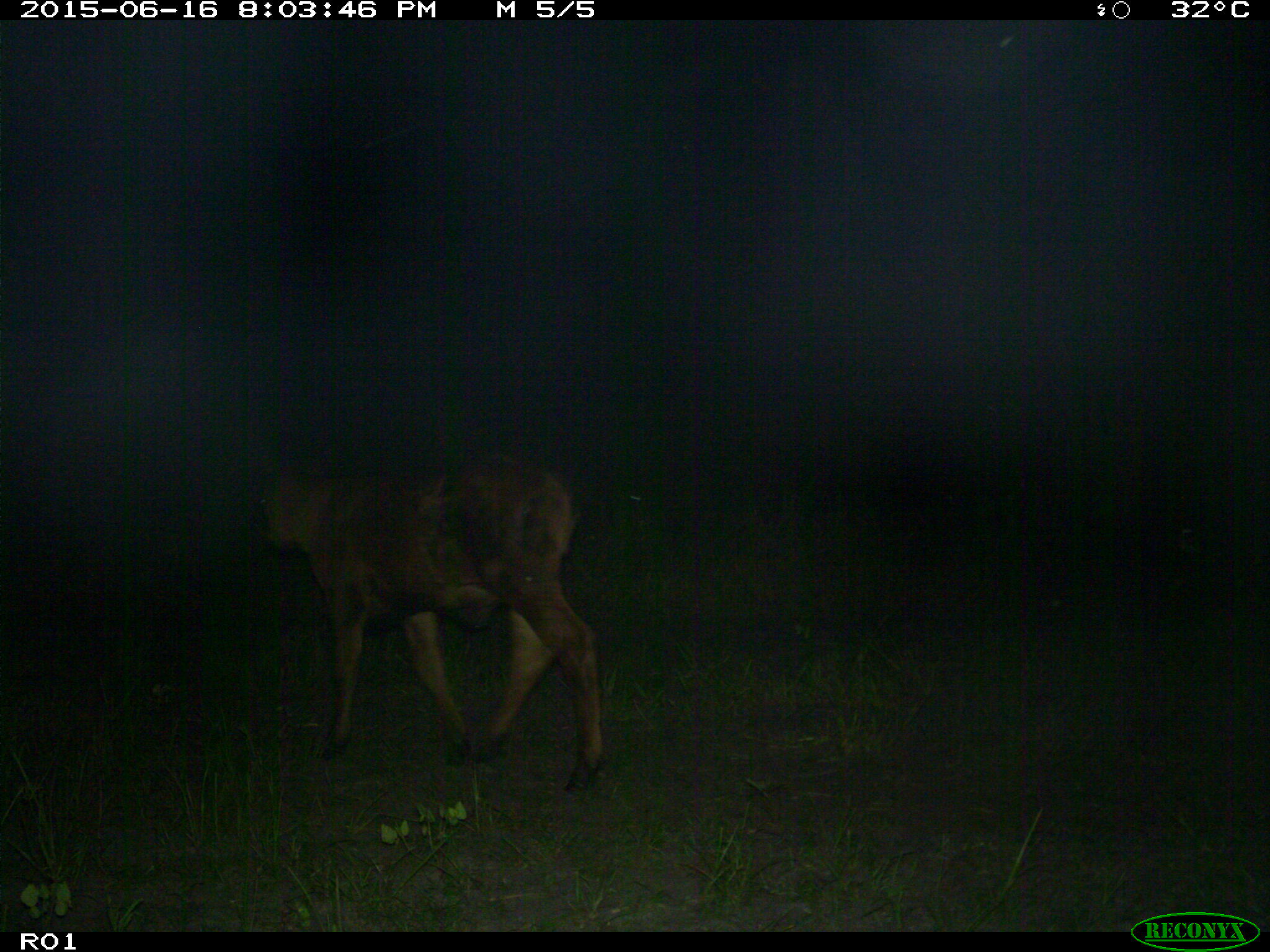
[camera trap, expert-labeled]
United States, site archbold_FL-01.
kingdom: Animalia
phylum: Chordata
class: Mammalia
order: Artiodactyla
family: Bovidae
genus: Bos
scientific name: Bos taurus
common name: domestic cow